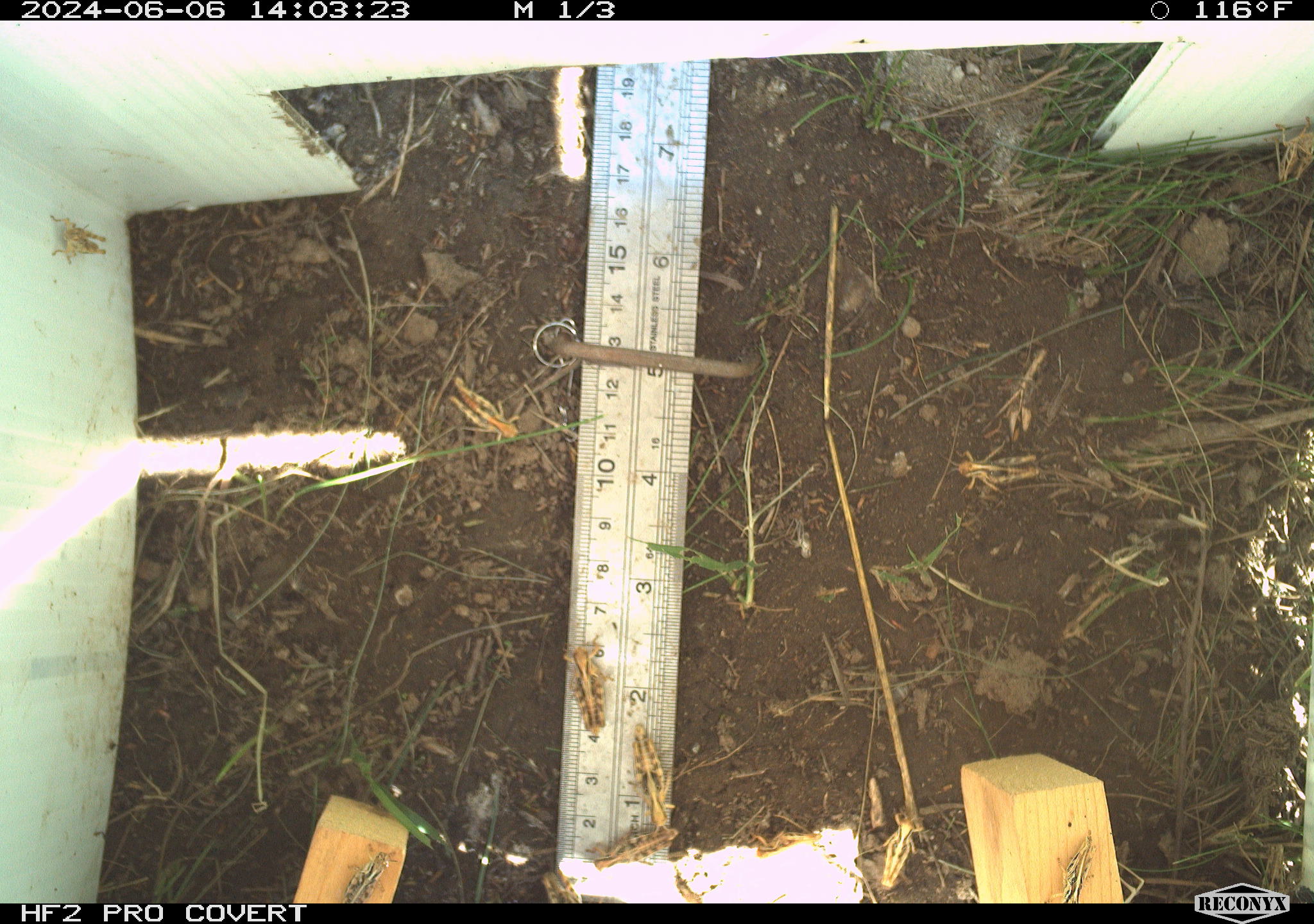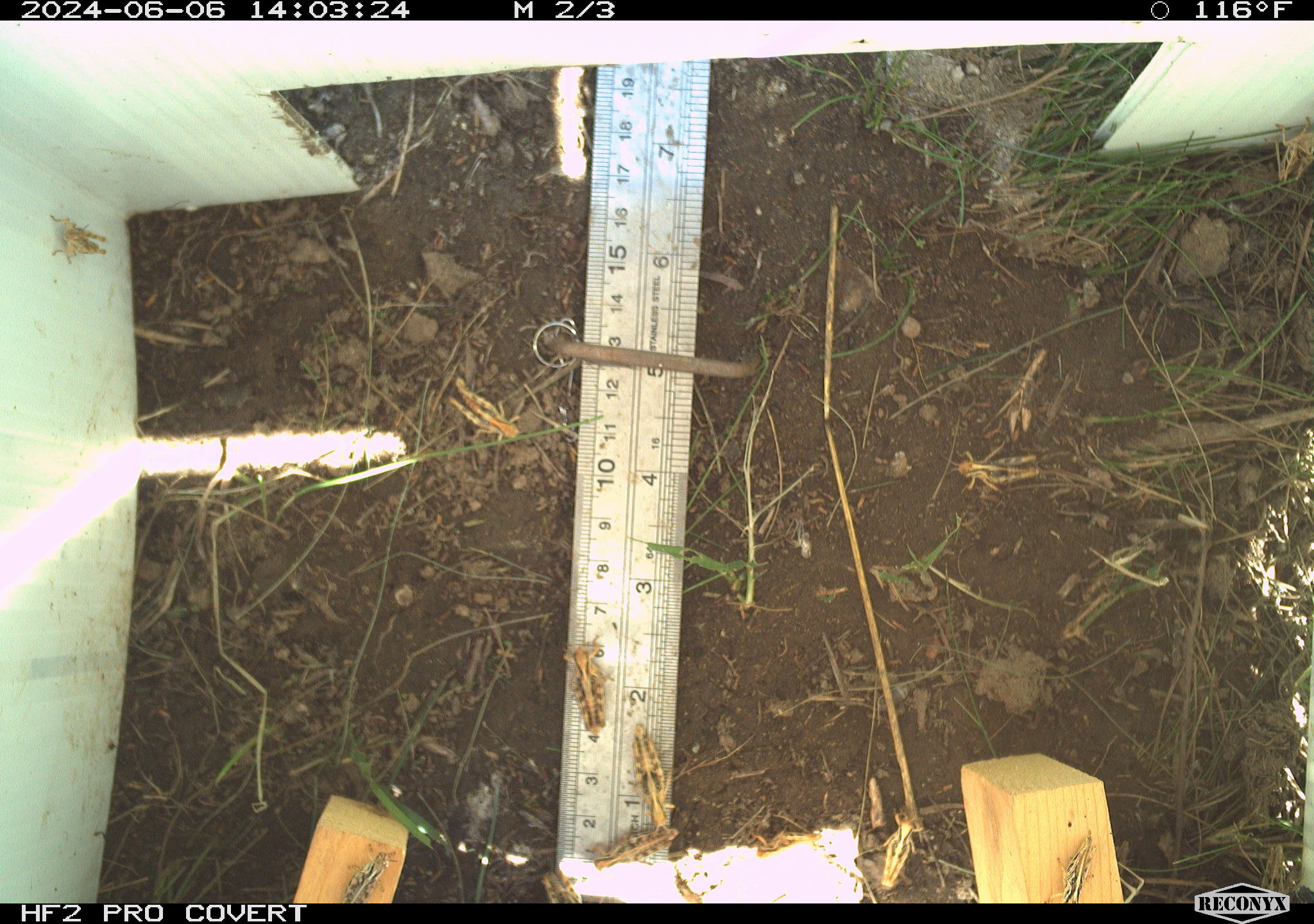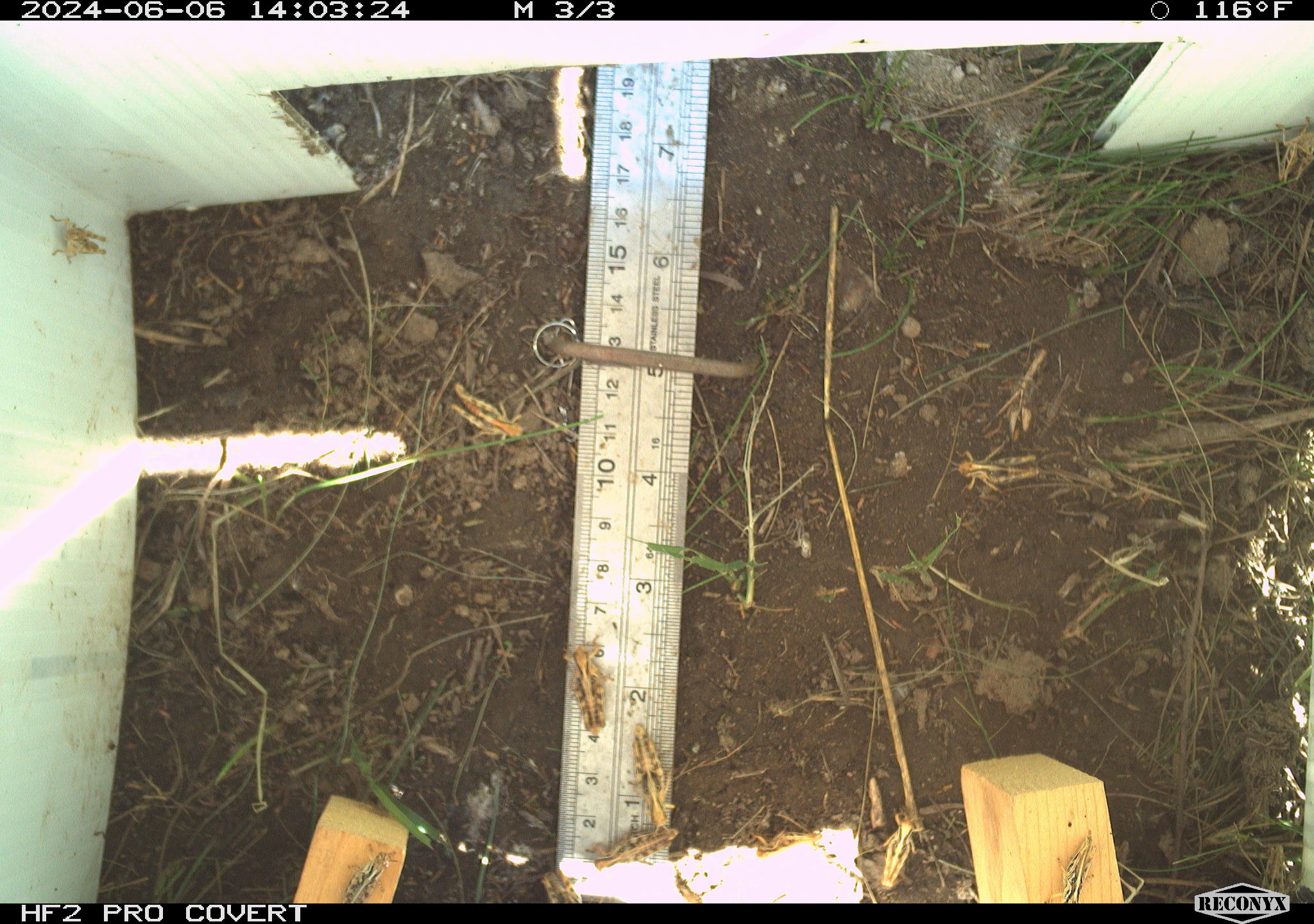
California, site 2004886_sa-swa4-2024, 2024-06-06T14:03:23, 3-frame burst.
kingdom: Animalia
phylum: Arthropoda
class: Insecta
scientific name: Insecta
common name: insect